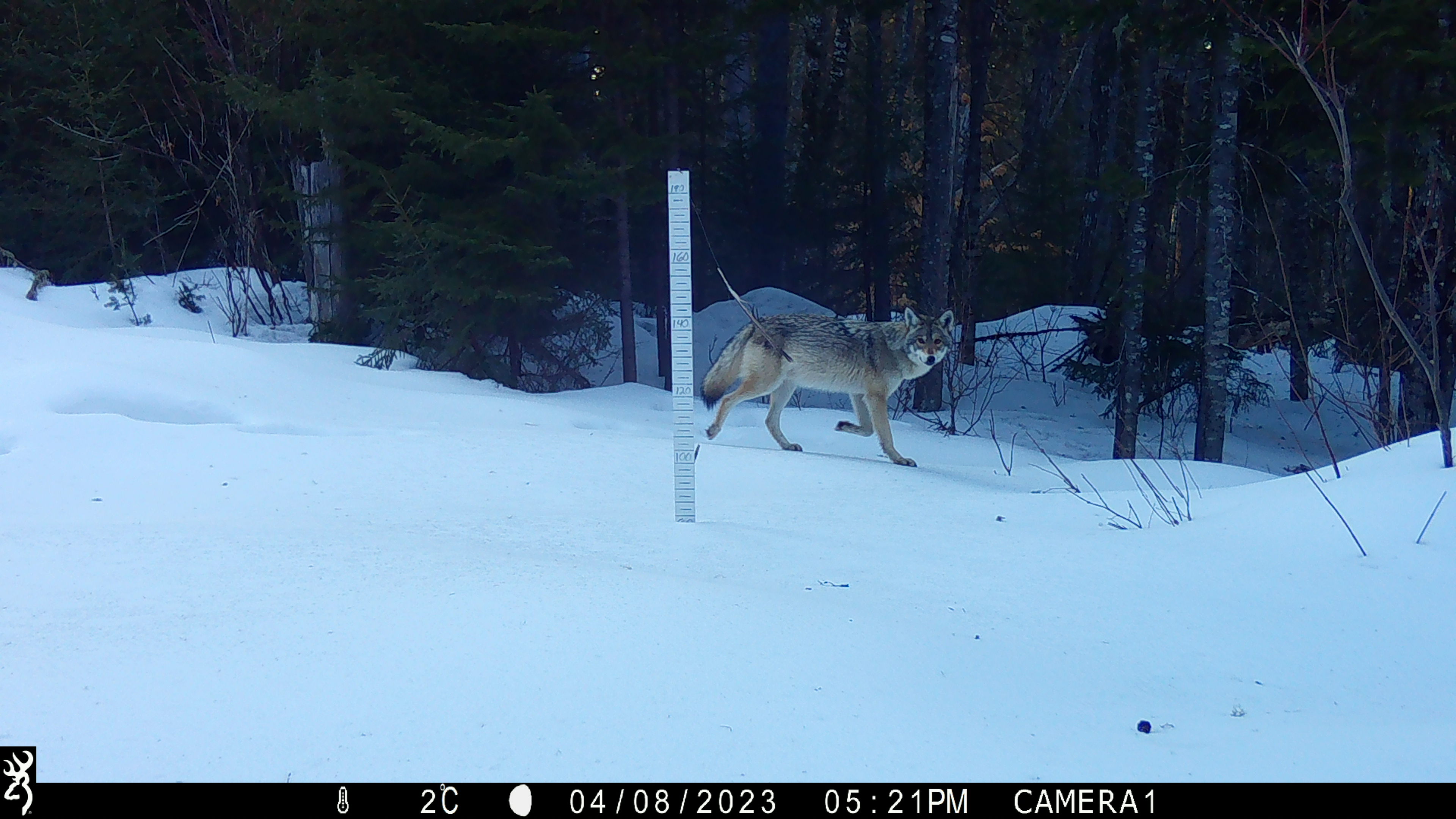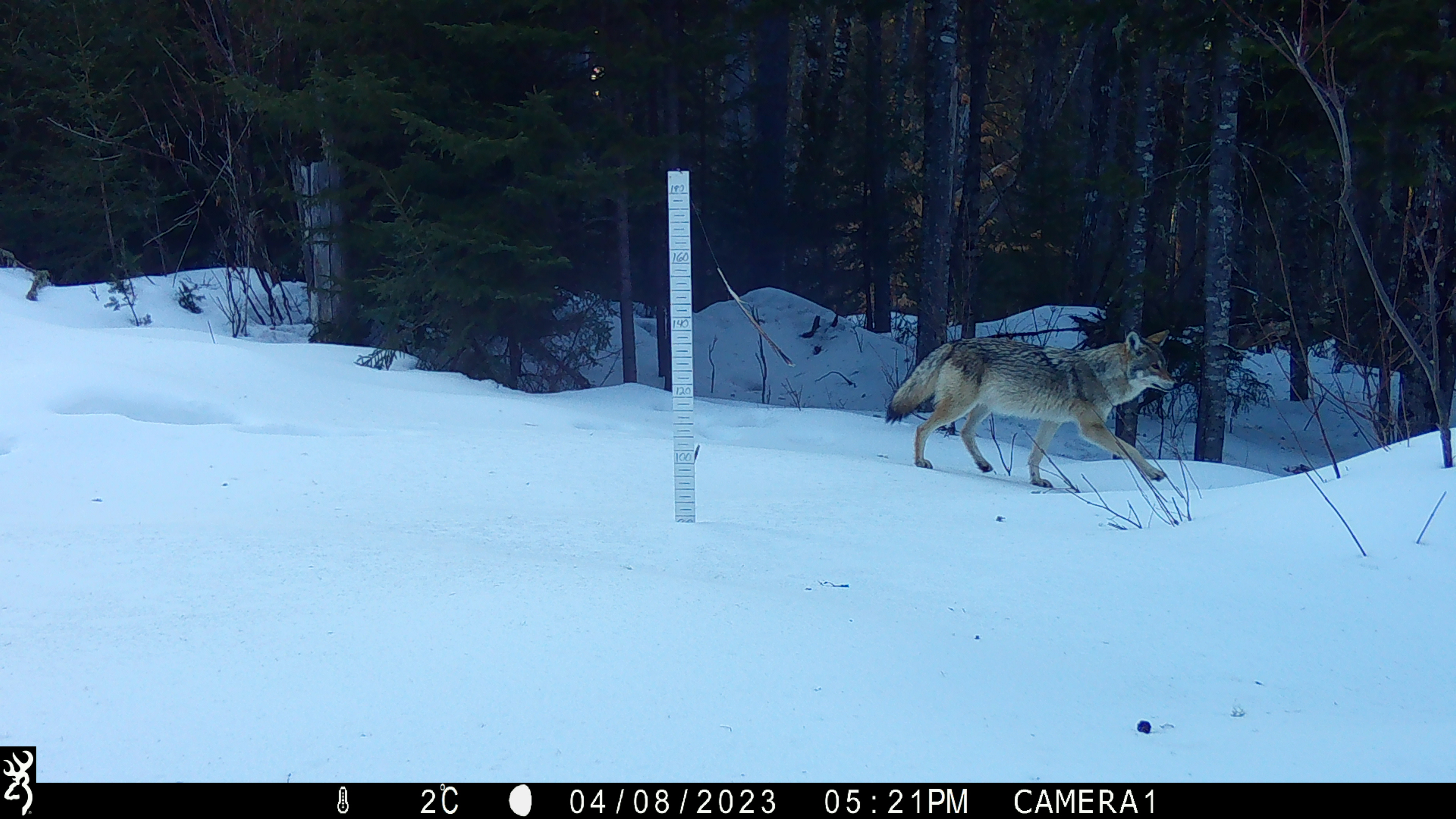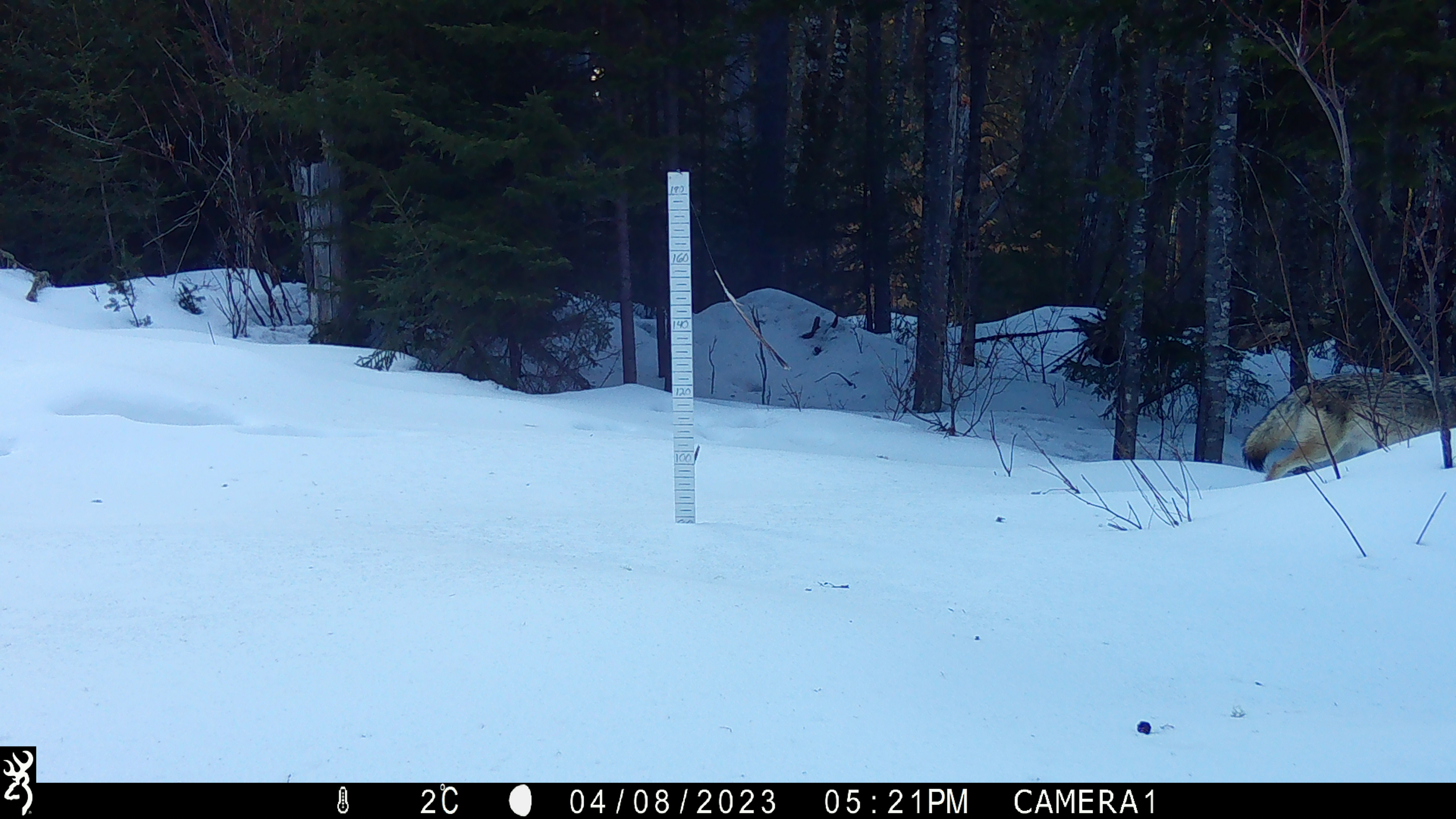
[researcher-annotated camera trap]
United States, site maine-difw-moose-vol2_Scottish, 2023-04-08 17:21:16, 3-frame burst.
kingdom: Animalia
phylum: Chordata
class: Mammalia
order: Carnivora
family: Canidae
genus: Canis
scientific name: Canis latrans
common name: coyote